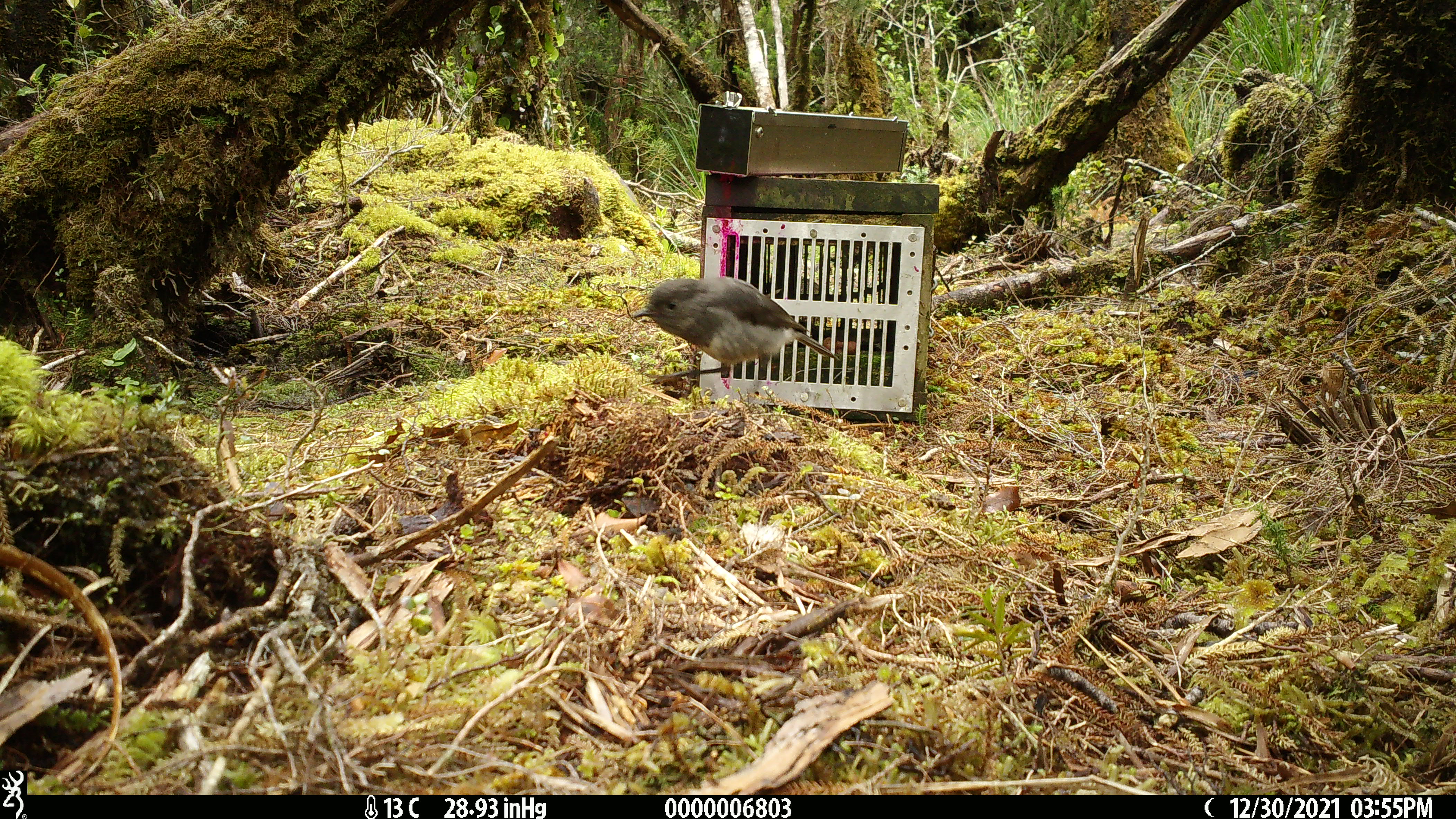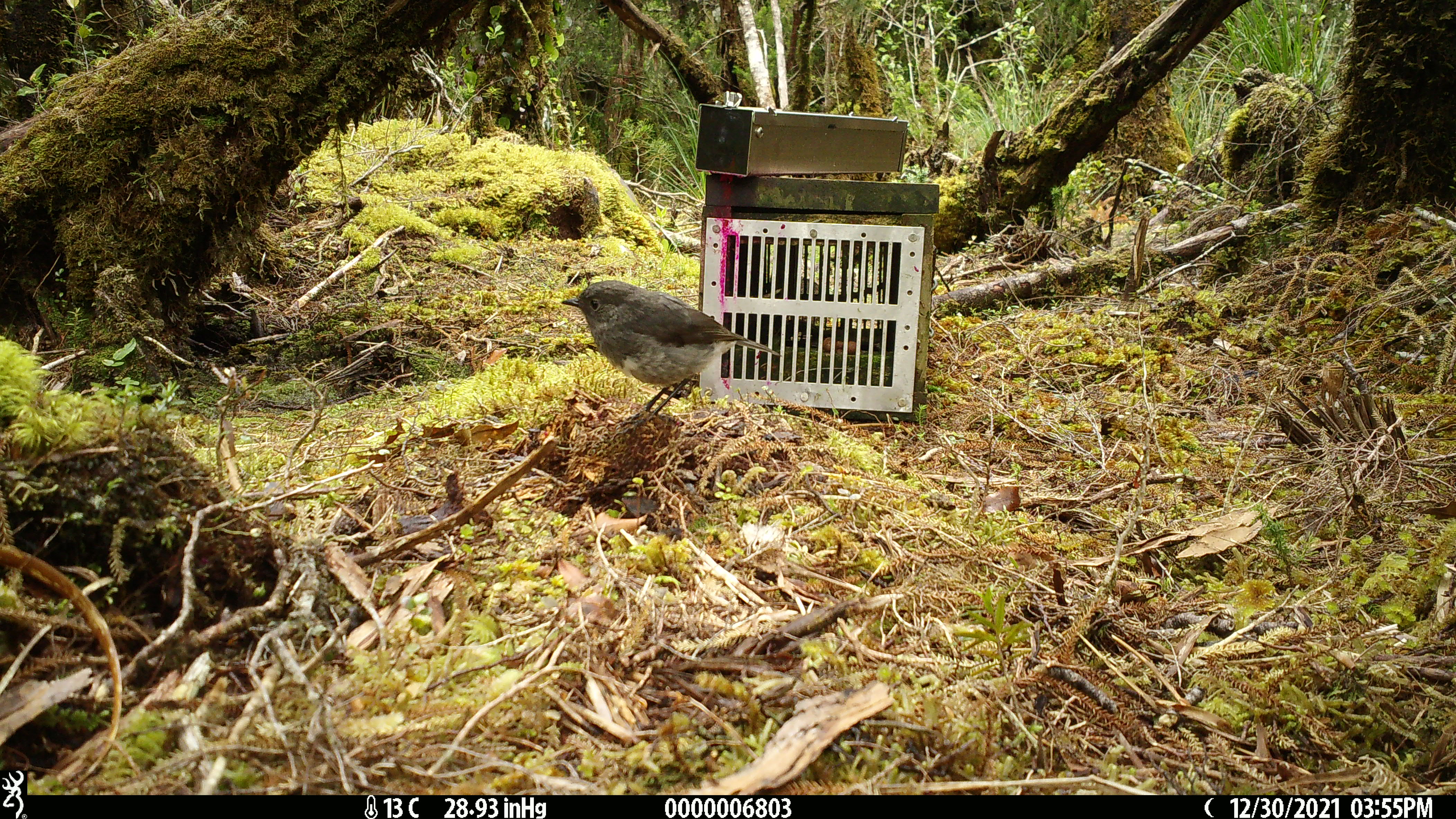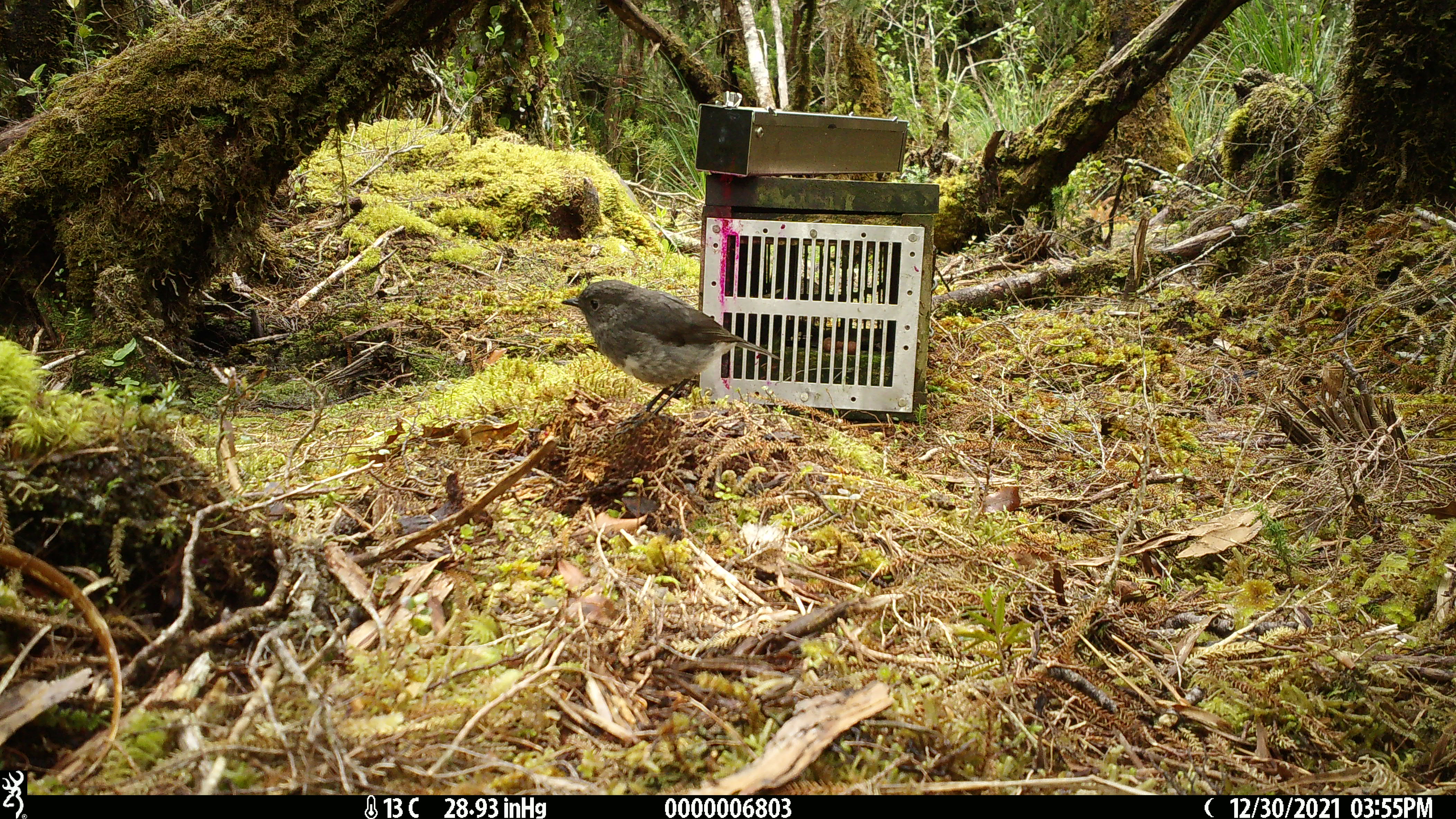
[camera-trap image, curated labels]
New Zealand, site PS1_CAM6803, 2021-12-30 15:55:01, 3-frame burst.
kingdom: Animalia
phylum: Chordata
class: Aves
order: Passeriformes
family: Petroicidae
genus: Petroica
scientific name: Petroica australis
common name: new zealand robin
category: robin